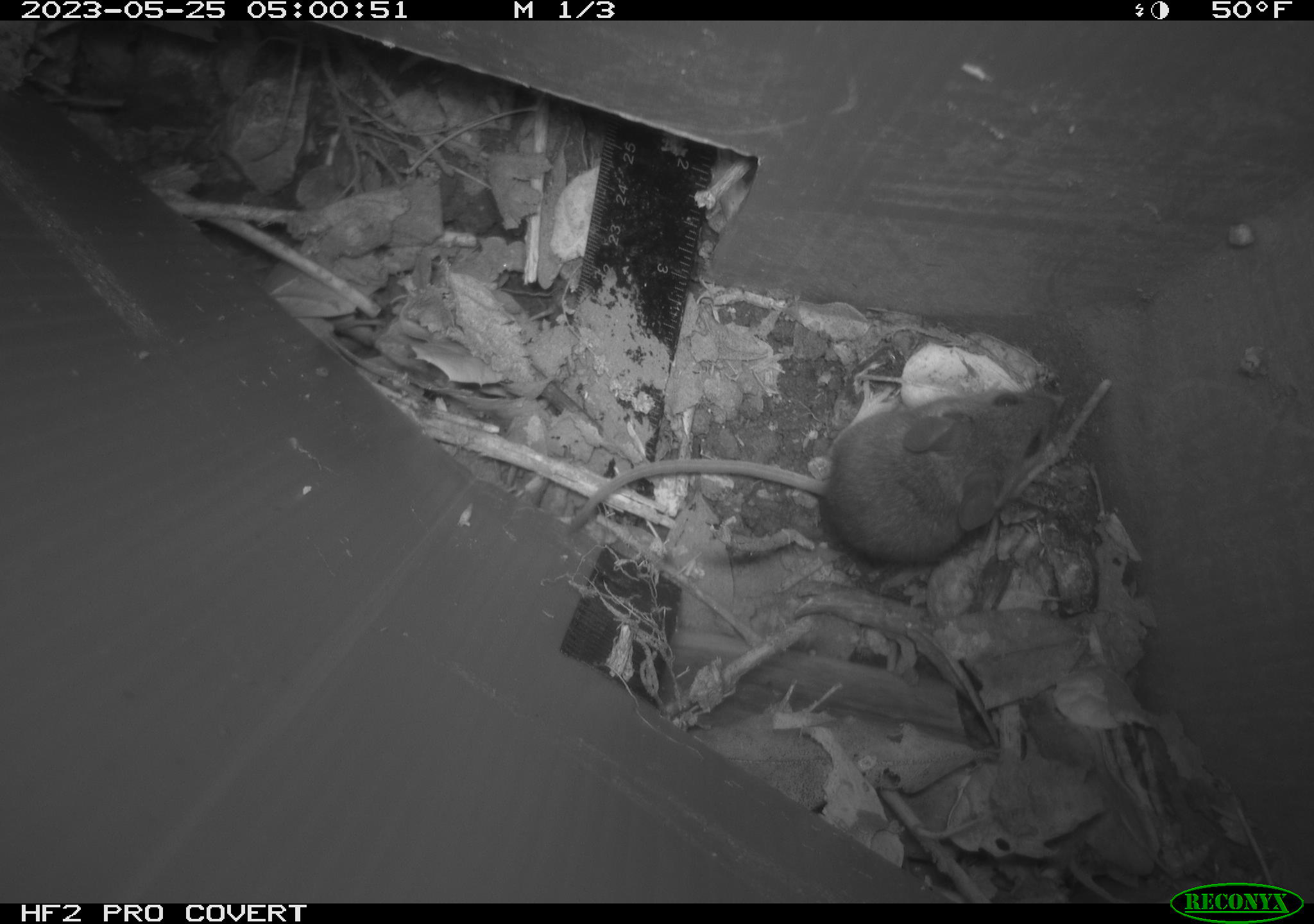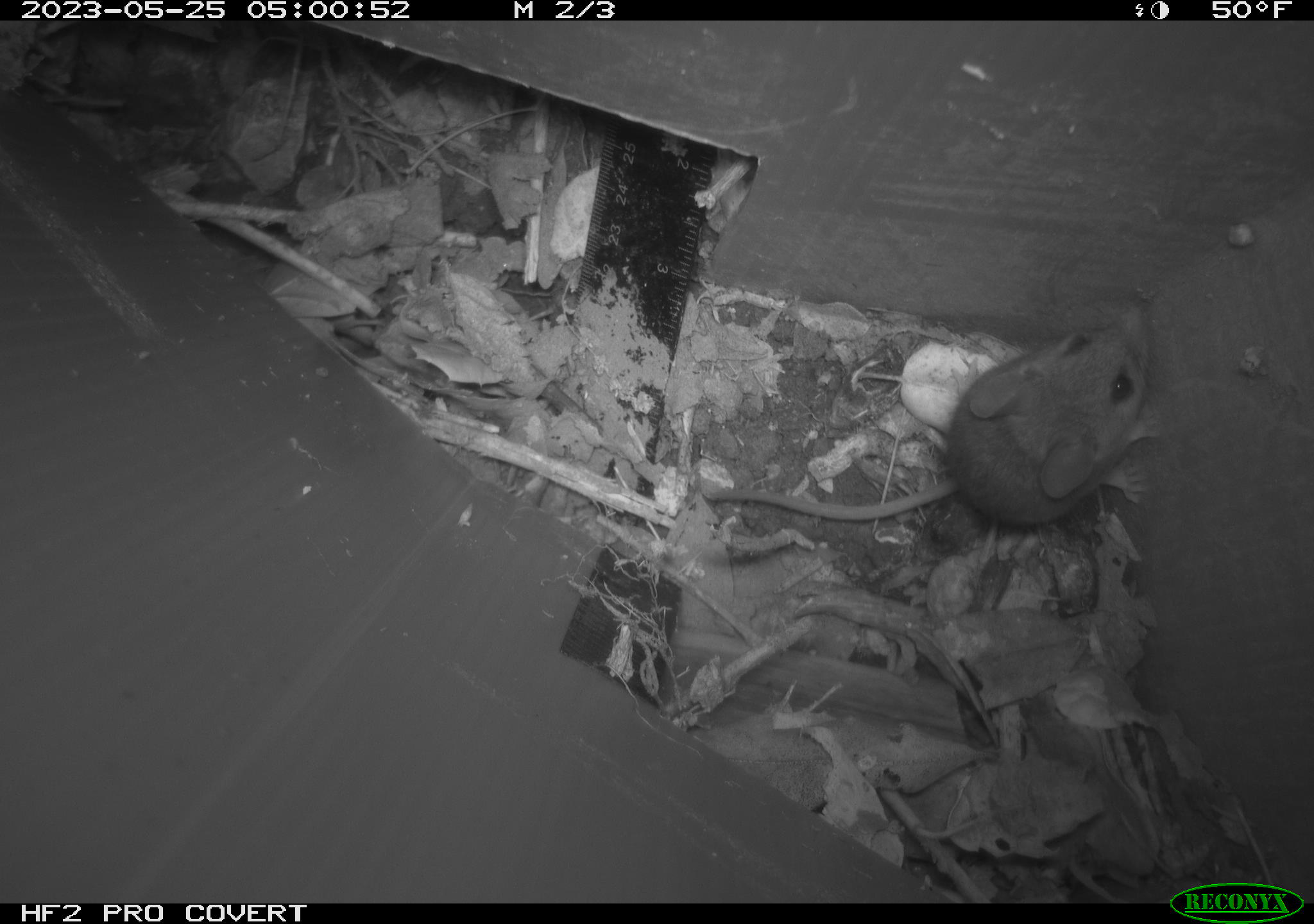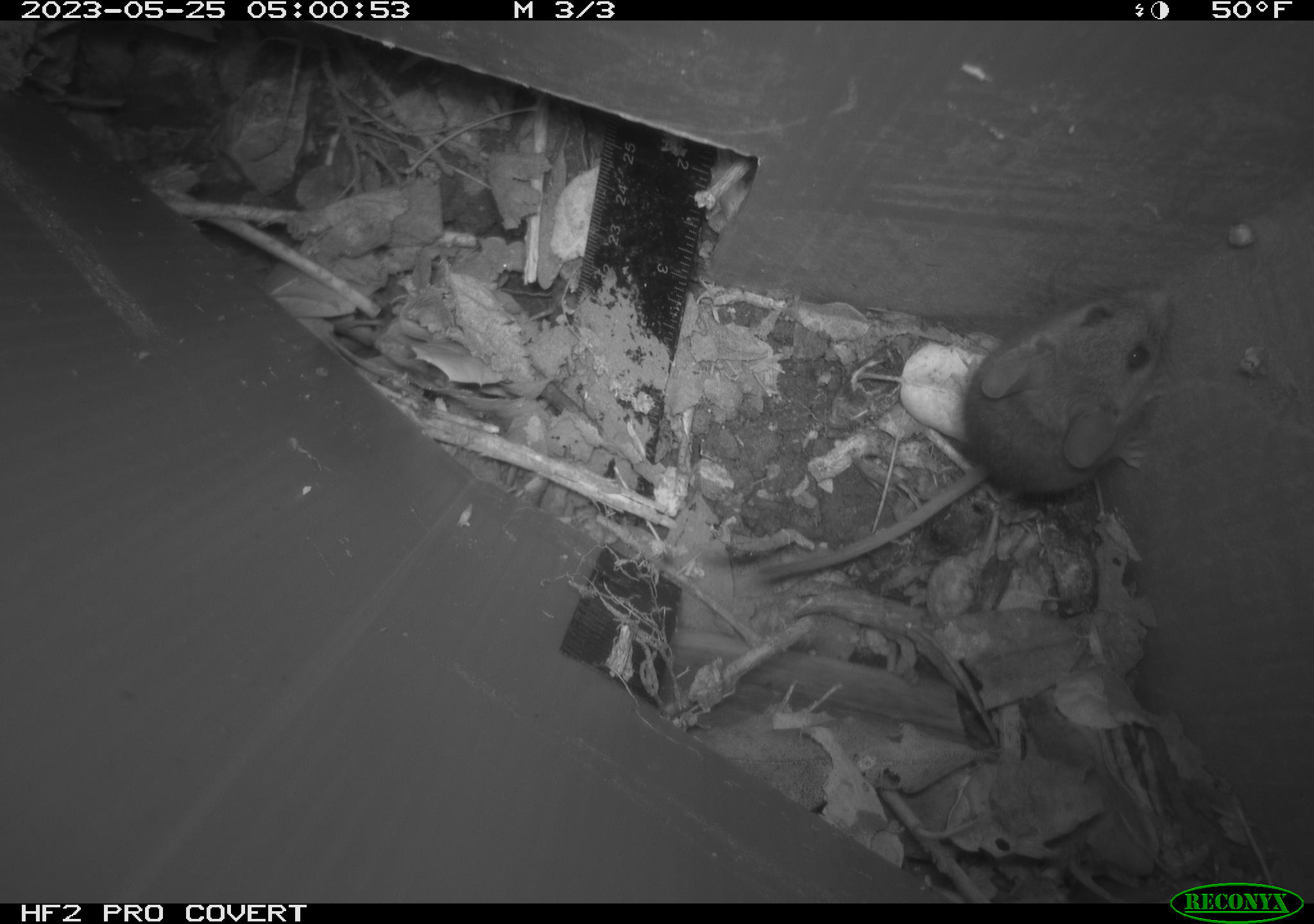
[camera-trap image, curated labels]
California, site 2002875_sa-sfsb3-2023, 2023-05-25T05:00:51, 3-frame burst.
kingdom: Animalia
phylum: Chordata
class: Mammalia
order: Rodentia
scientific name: Rodentia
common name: mouse species